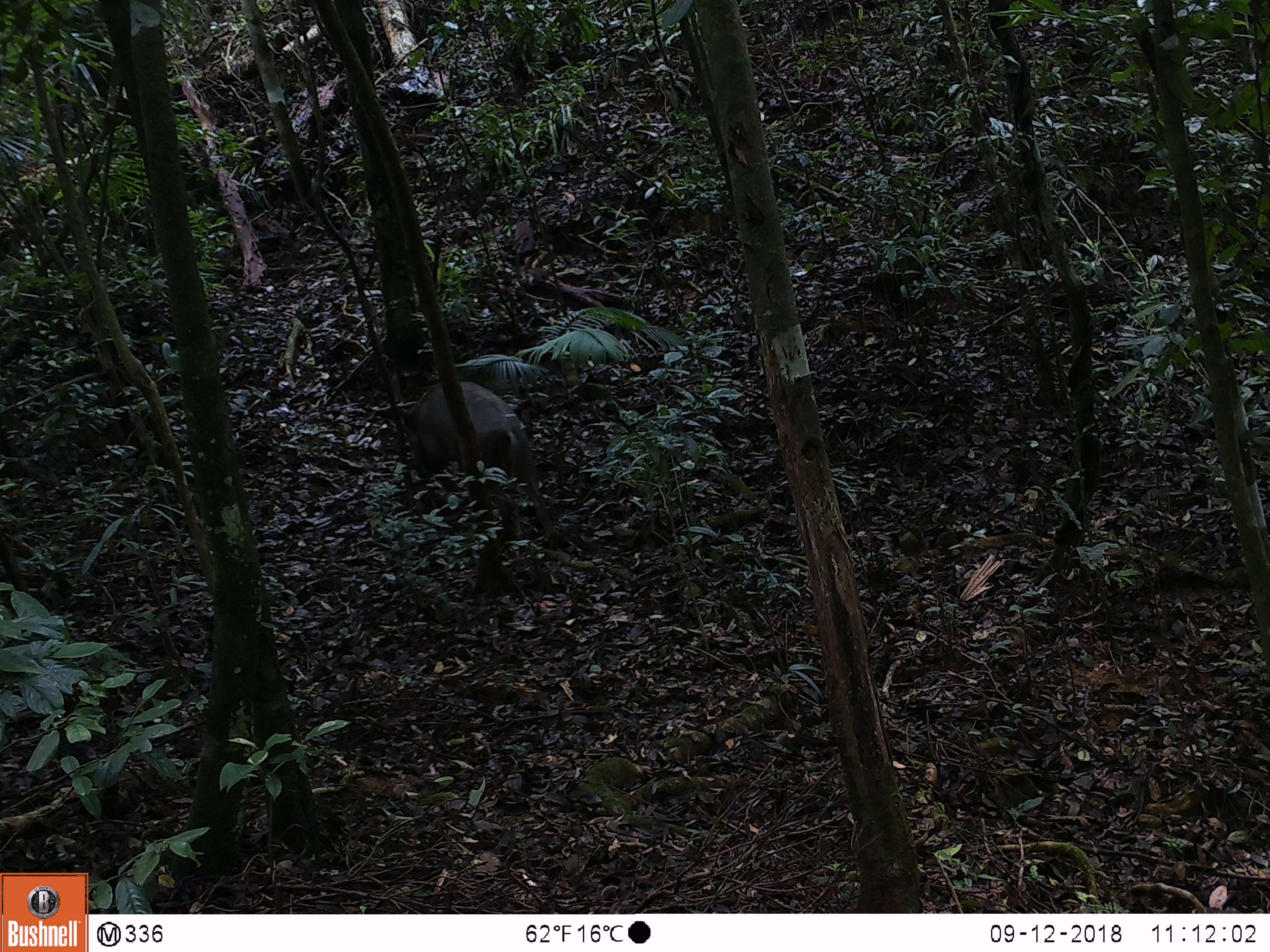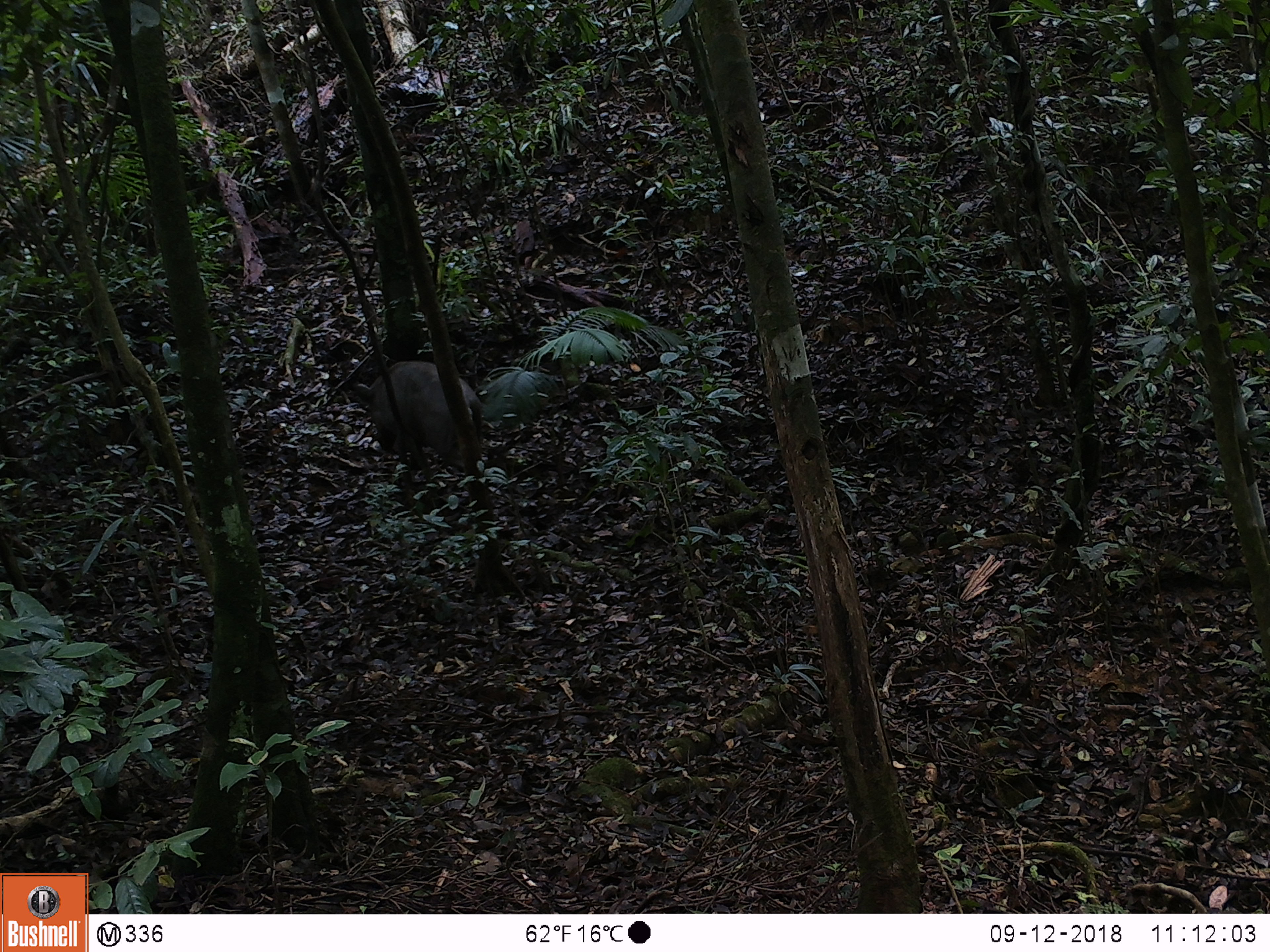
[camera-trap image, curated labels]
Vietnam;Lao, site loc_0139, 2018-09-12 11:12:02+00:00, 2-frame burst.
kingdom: Animalia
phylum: Chordata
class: Mammalia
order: Artiodactyla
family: Suidae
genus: Sus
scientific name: Sus scrofa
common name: eurasian wild pig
Eurasian wild pig (Sus scrofa). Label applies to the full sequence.